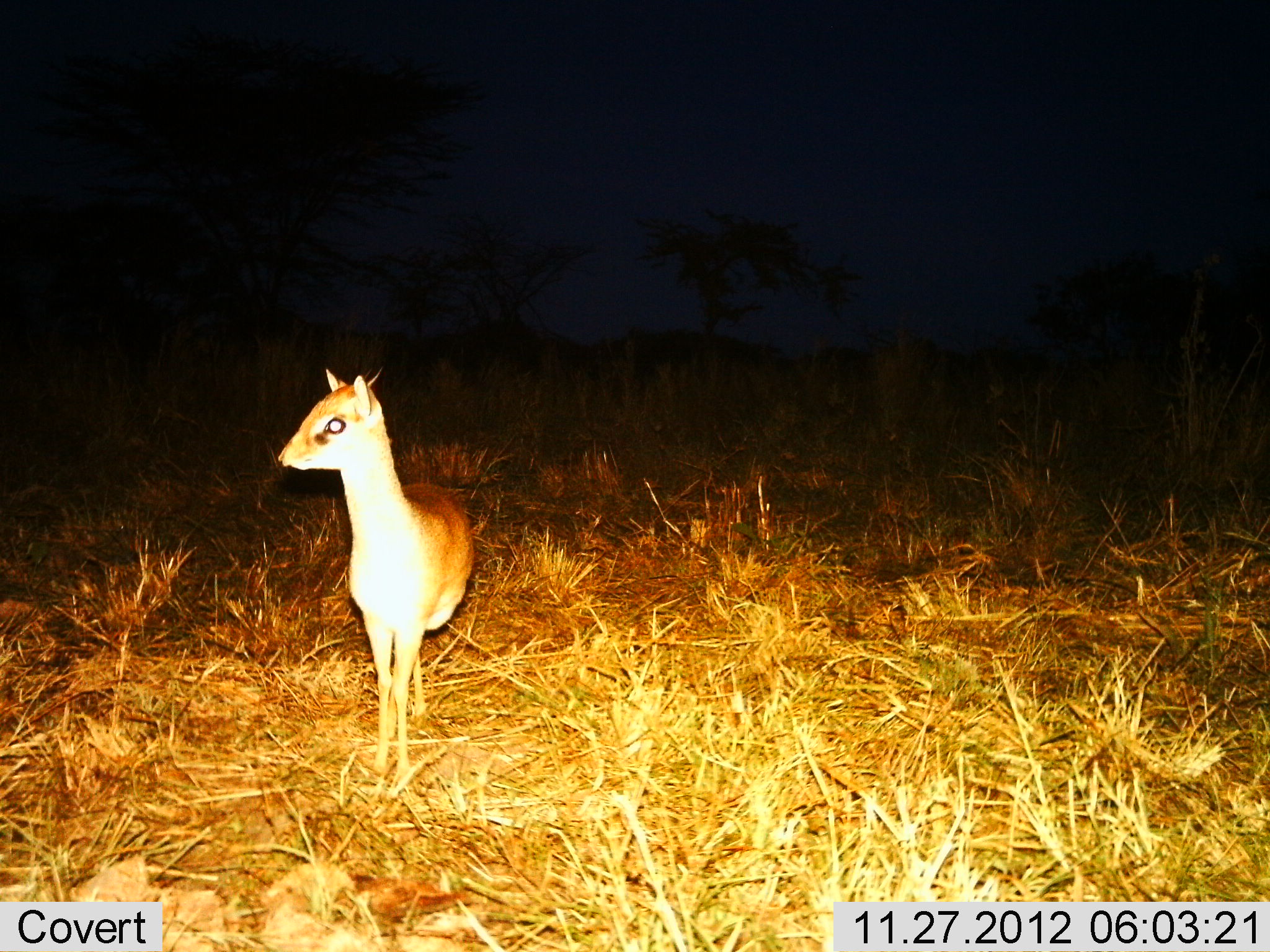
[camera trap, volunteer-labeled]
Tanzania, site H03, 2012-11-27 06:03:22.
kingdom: Animalia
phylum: Chordata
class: Mammalia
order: Artiodactyla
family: Bovidae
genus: Madoqua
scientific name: Madoqua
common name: dikdik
Dikdik (Madoqua), count 1. Behavior (volunteer vote fractions): standing 100%, resting 0%, moving 0%, interacting 0%. Young present (vote fraction): 0%. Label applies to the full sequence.